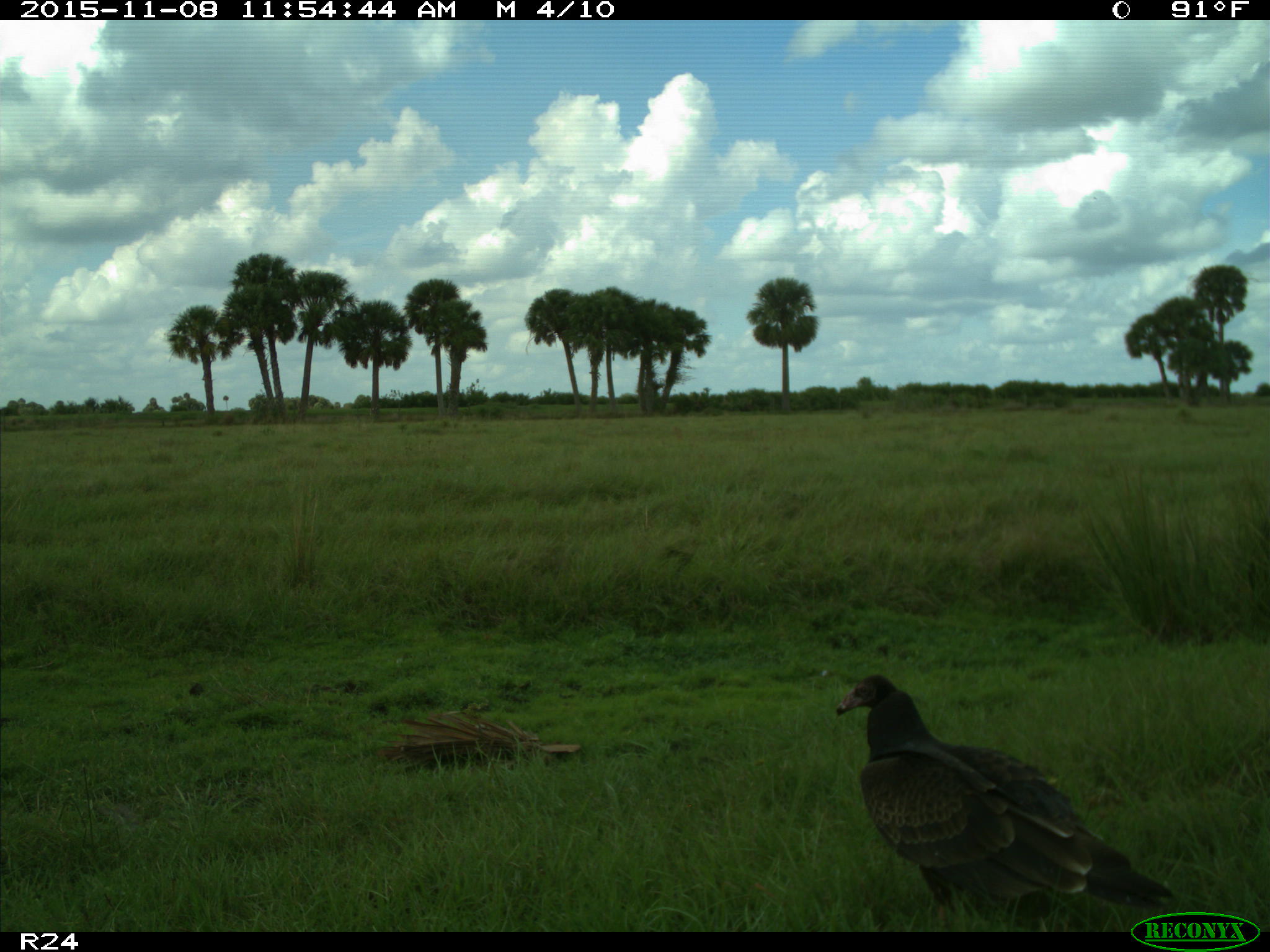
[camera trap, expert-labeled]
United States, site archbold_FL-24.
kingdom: Animalia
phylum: Chordata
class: Aves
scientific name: Aves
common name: birds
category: unidentified bird